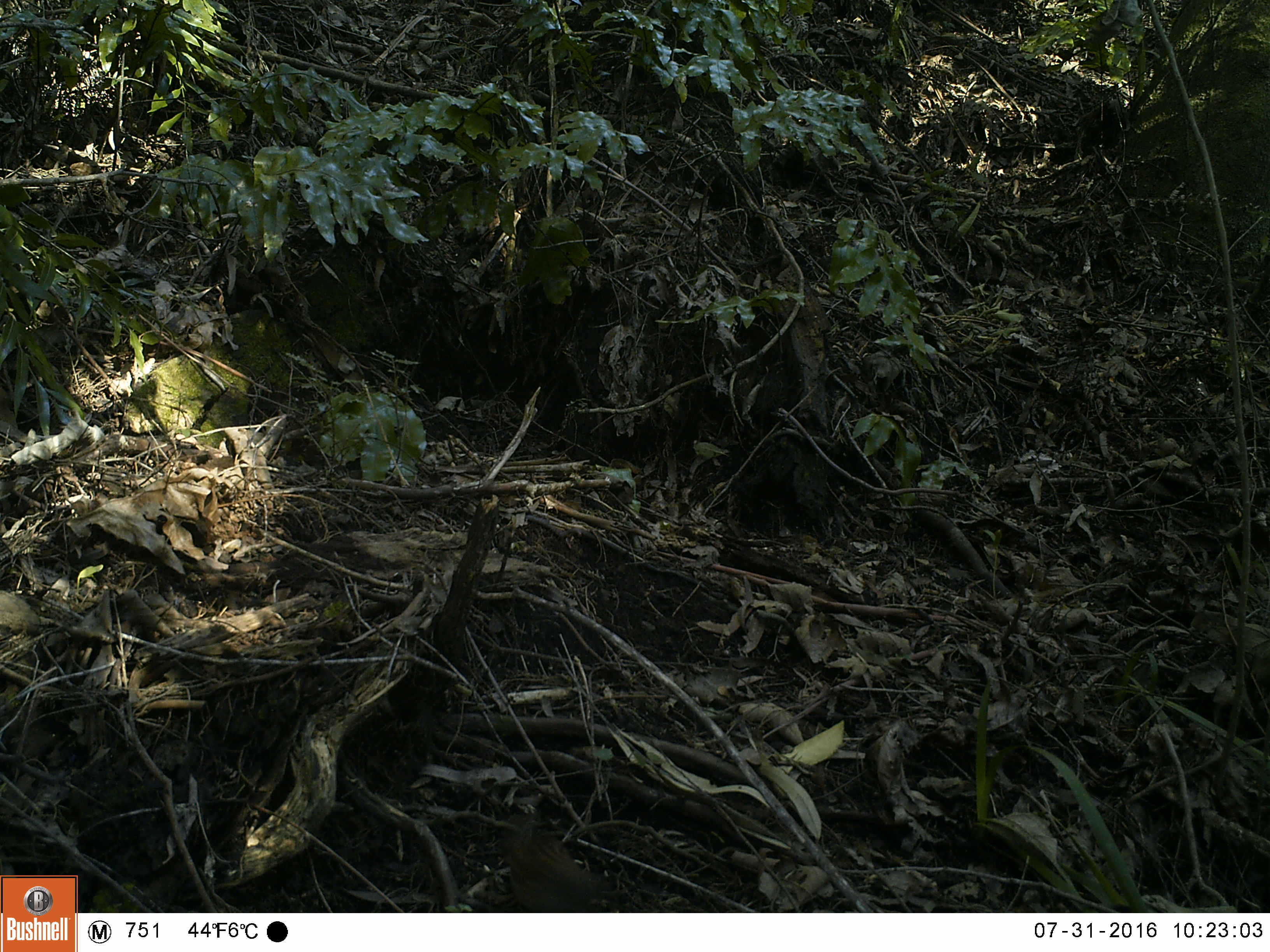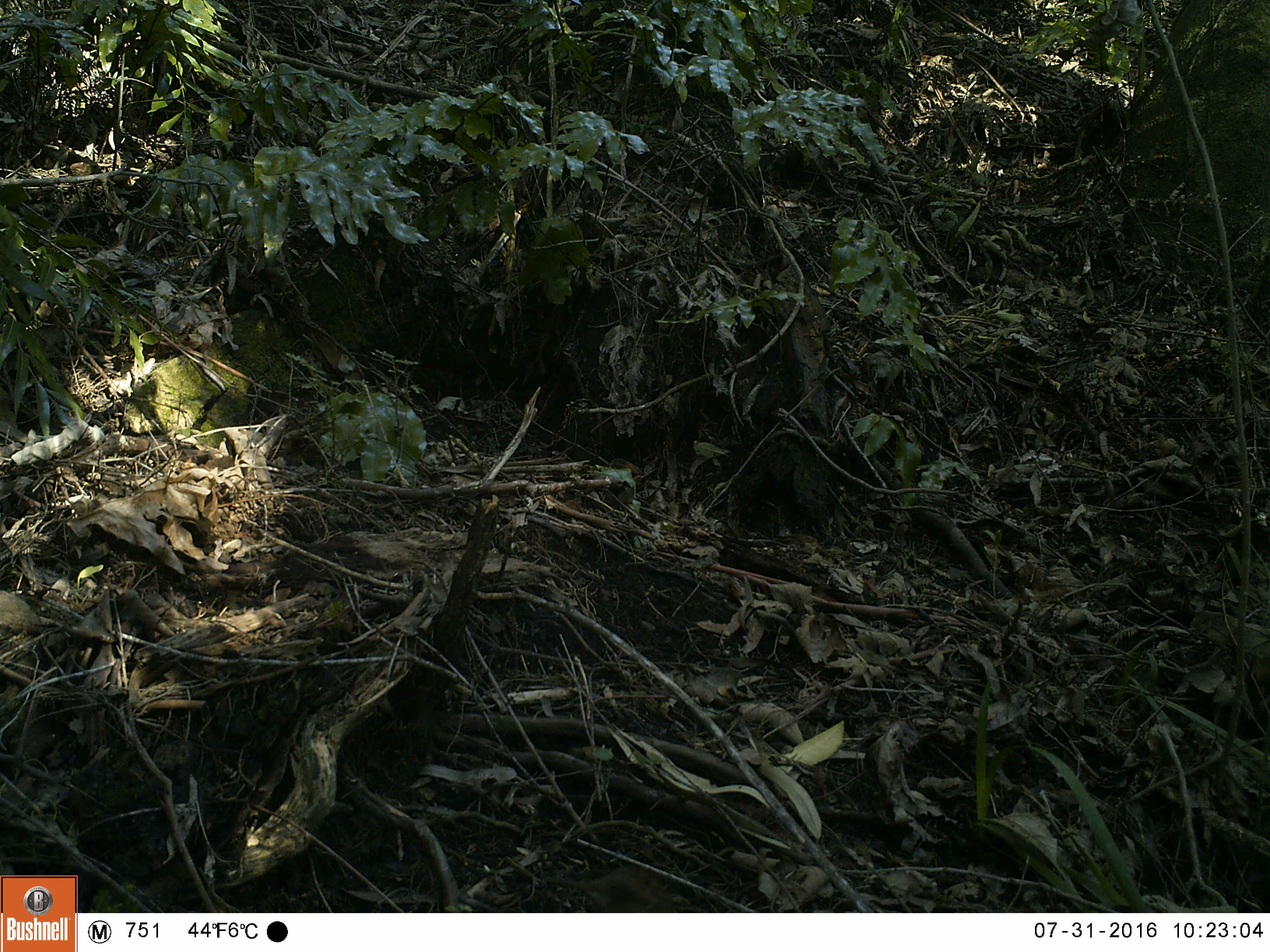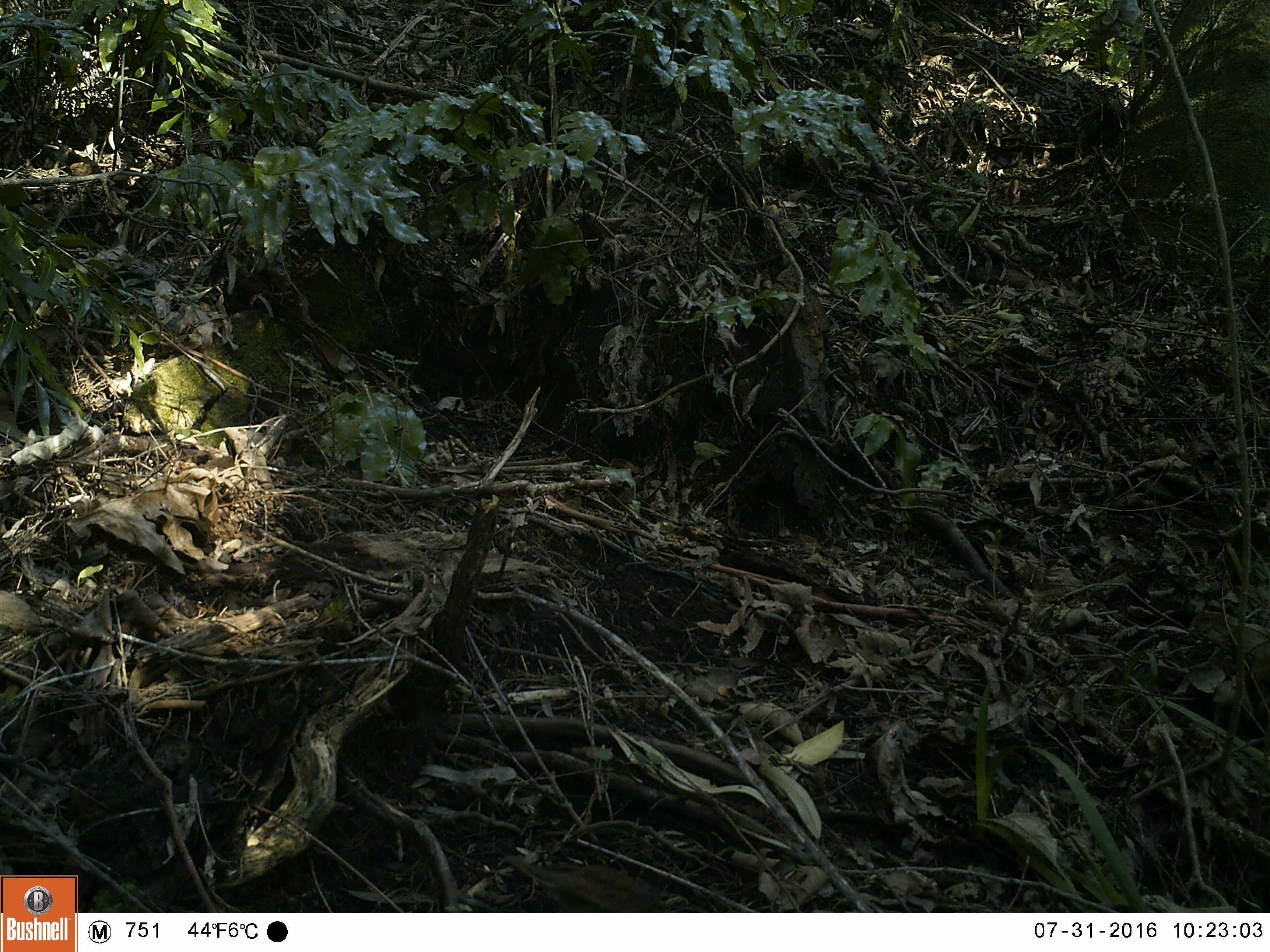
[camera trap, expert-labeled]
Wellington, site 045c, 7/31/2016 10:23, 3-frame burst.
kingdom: Animalia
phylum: Chordata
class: Aves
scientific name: Aves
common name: bird